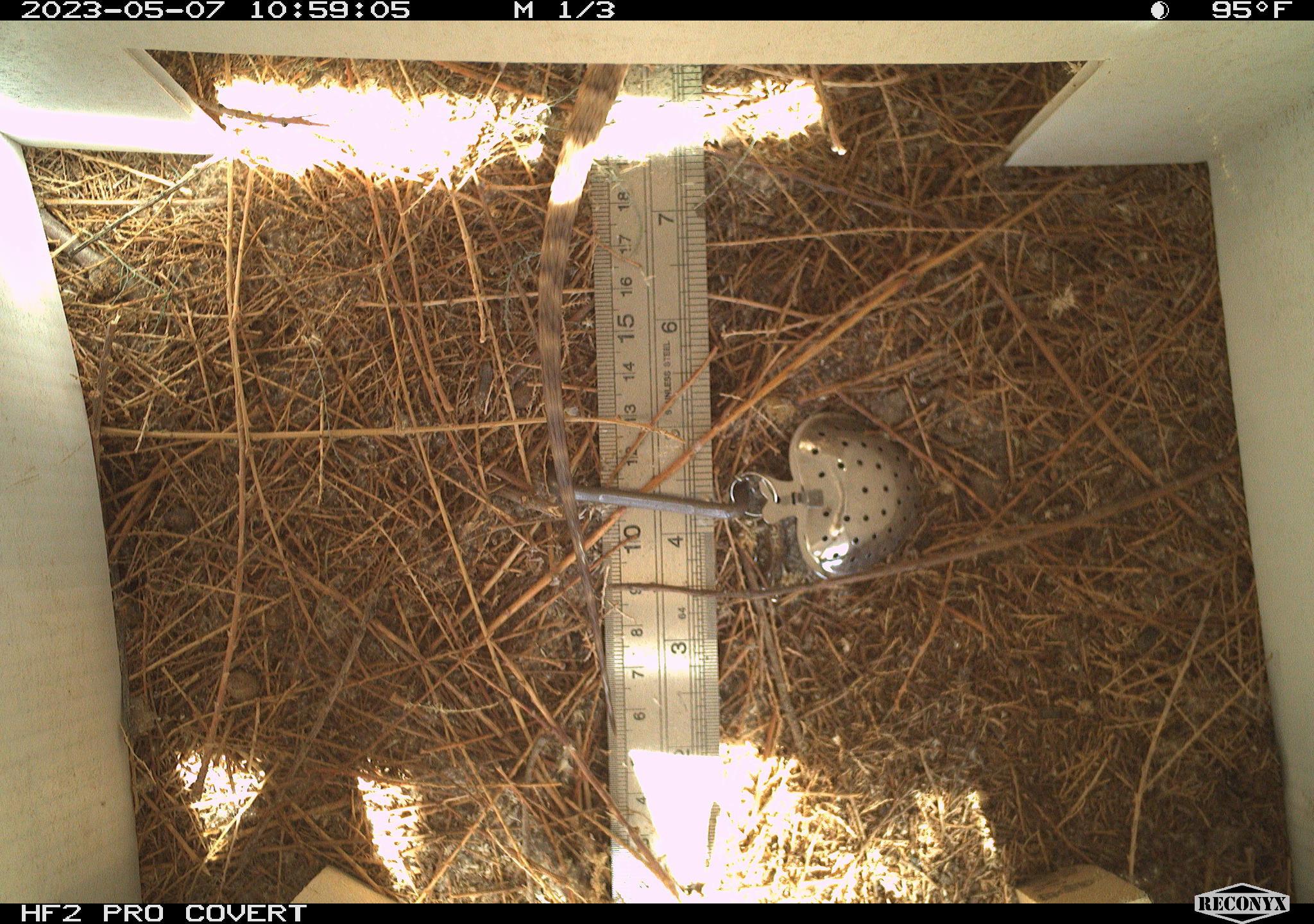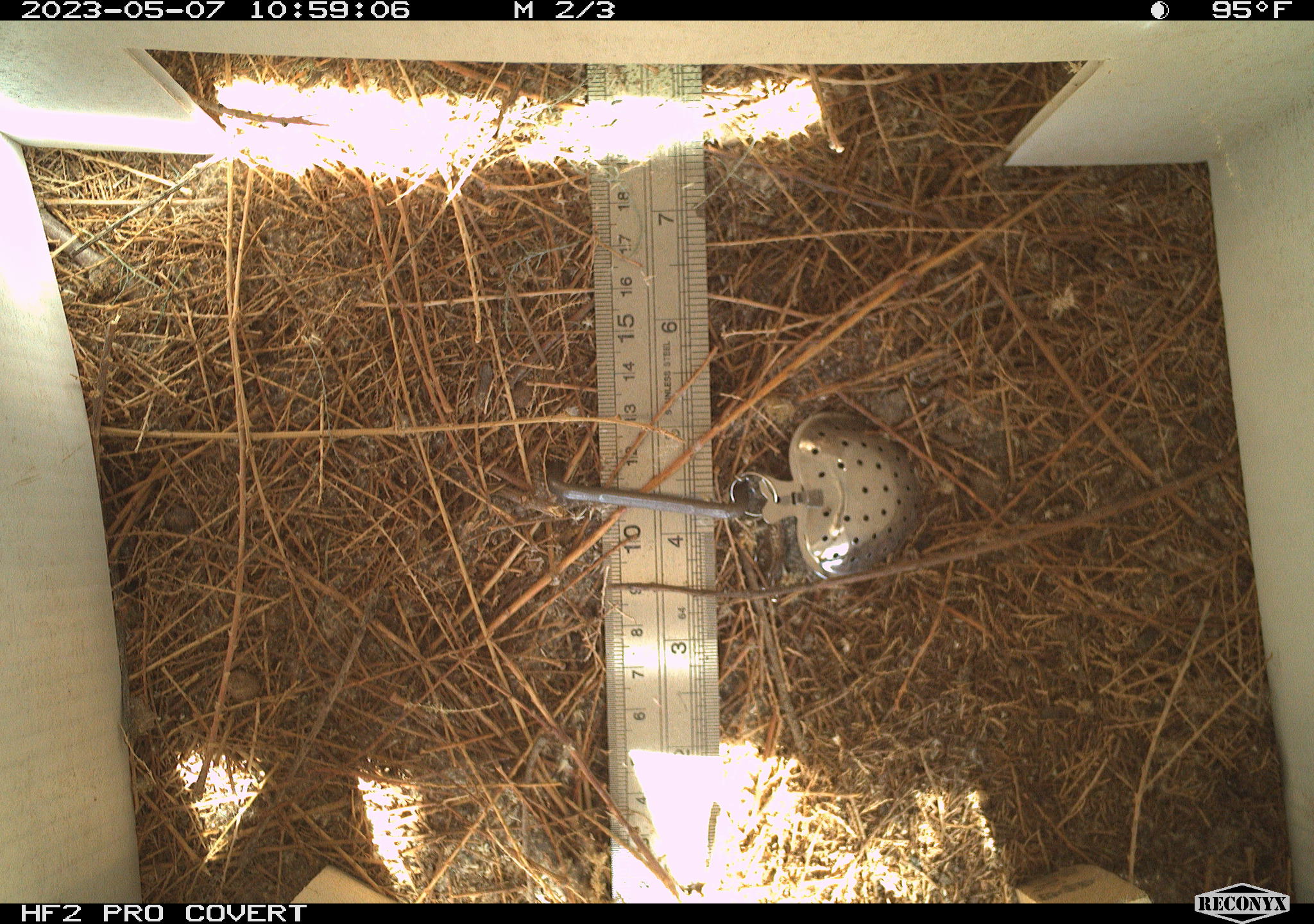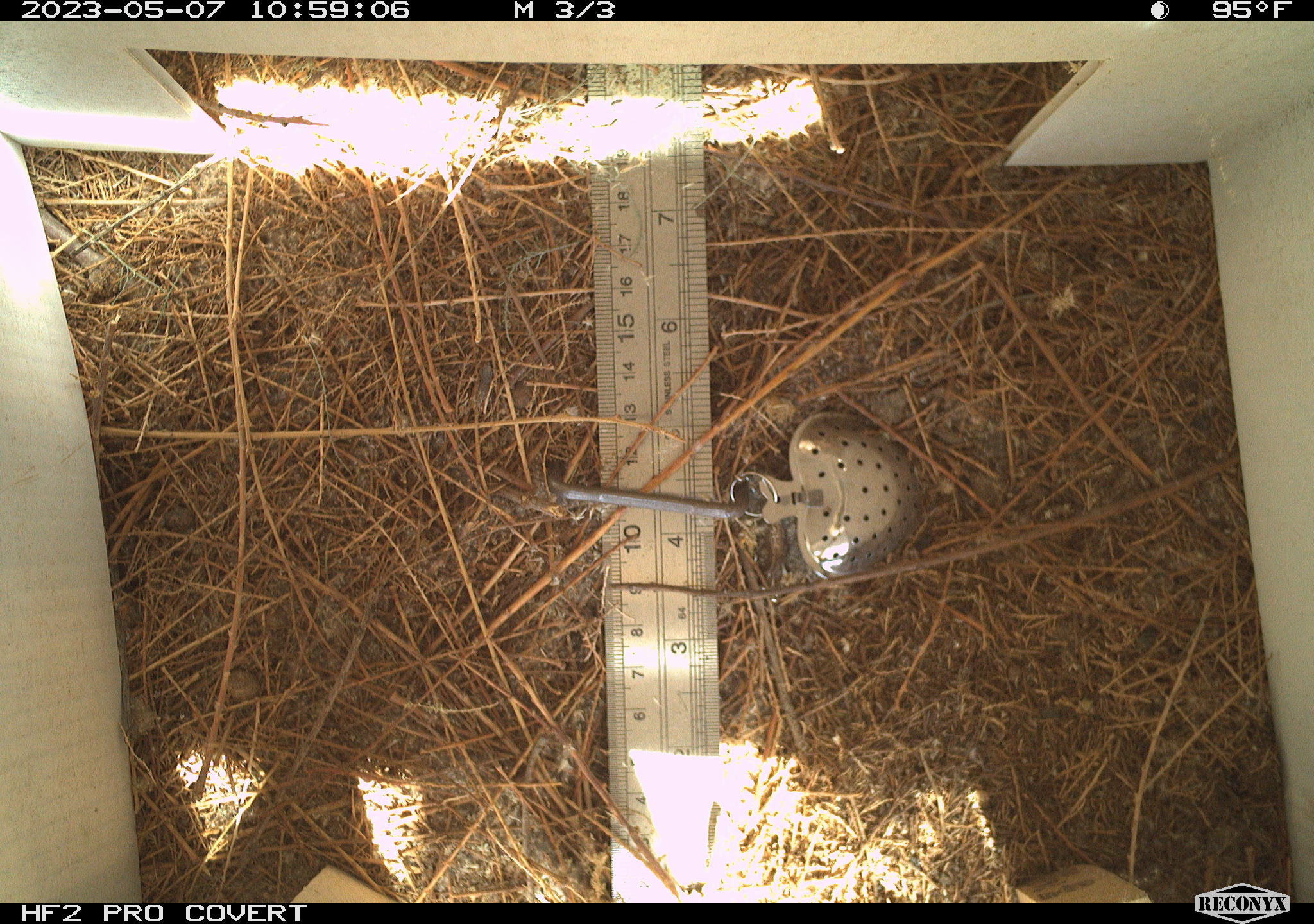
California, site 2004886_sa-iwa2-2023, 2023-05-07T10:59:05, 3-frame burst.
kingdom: Animalia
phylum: Chordata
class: Reptilia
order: Squamata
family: Teiidae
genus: Aspidoscelis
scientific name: Aspidoscelis tigris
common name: western whiptail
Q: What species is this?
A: Western whiptail (Aspidoscelis tigris).